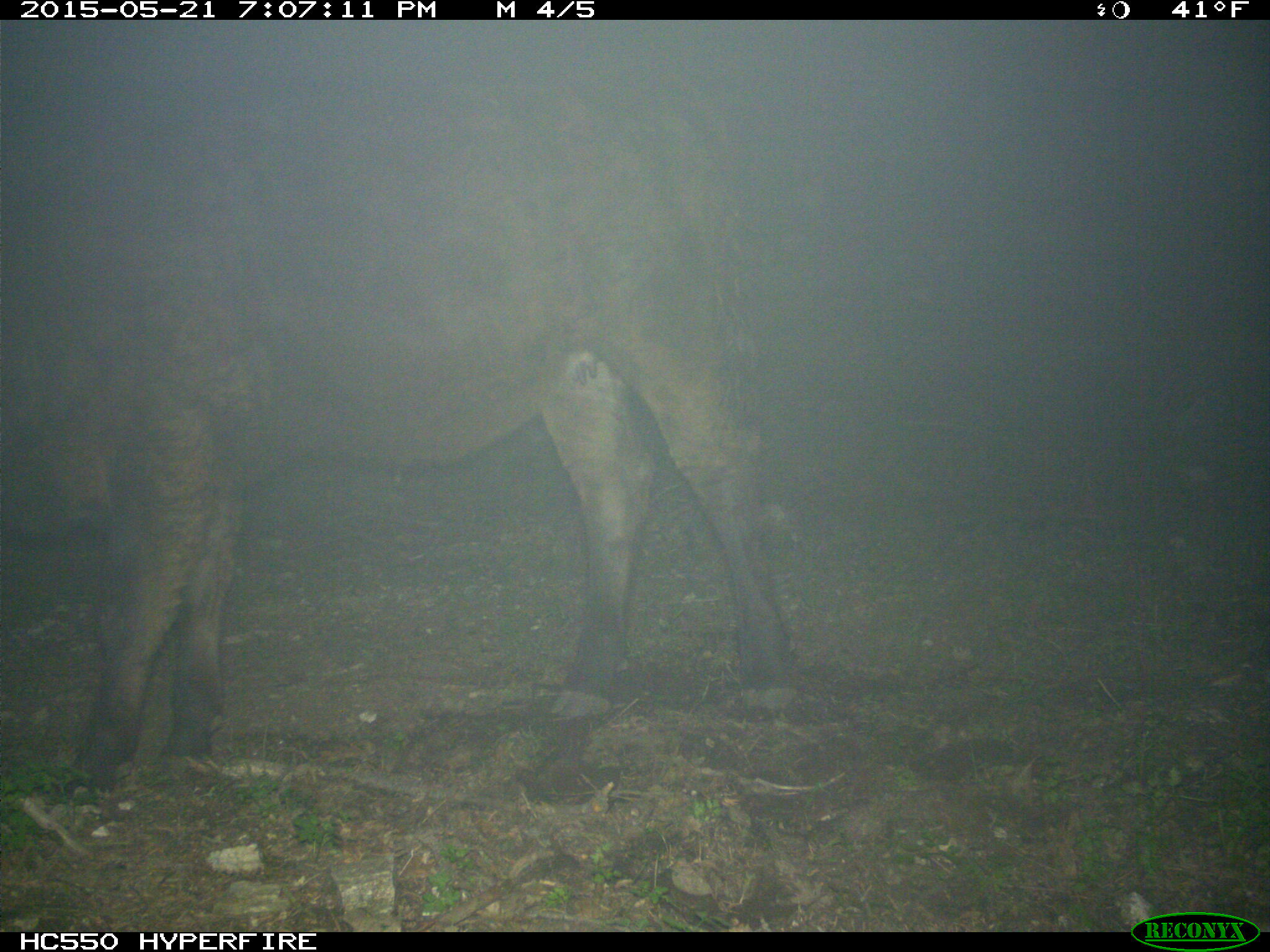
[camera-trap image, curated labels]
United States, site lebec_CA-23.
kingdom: Animalia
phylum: Chordata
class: Mammalia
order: Artiodactyla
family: Bovidae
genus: Bos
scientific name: Bos taurus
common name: domestic cow